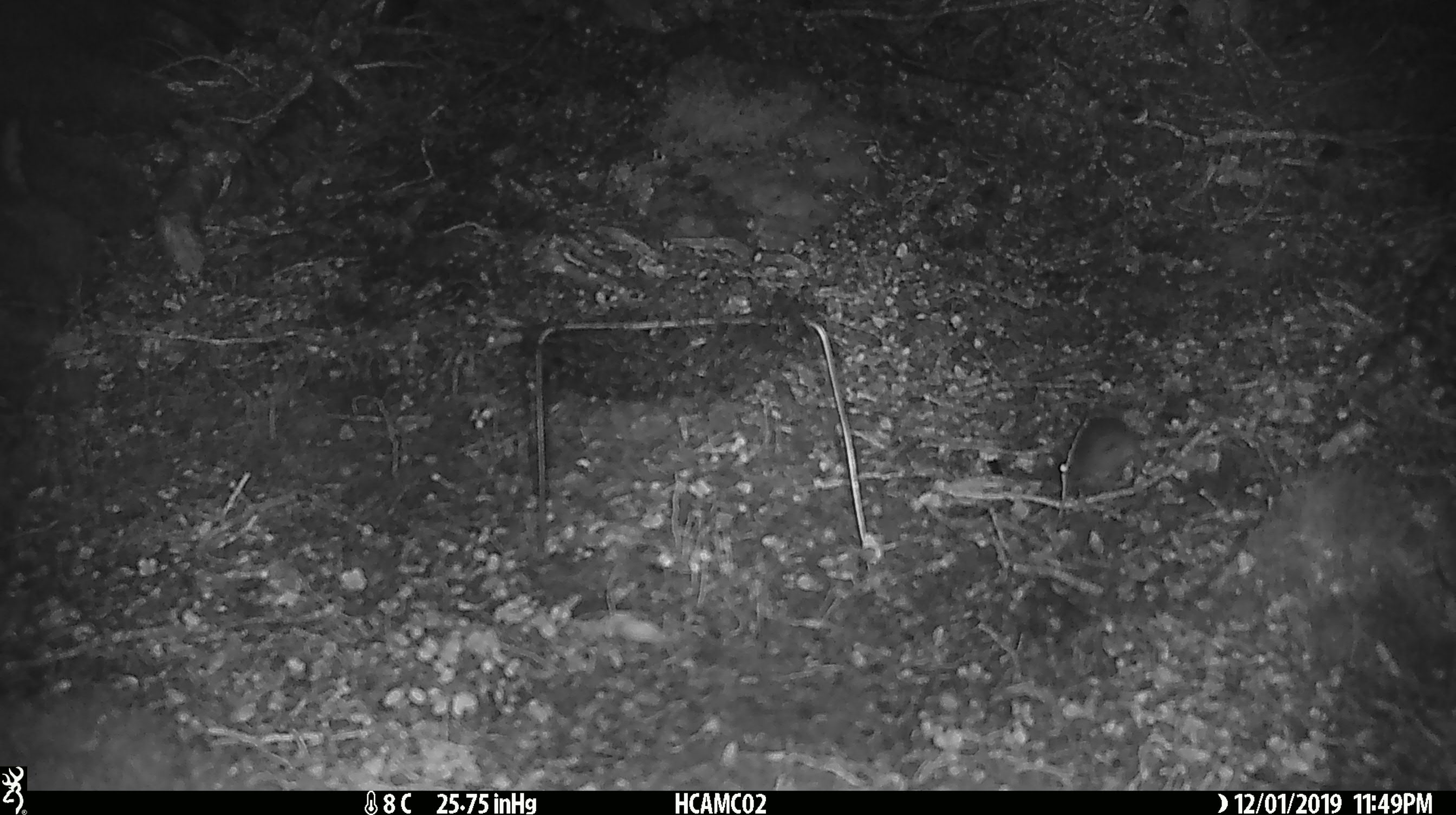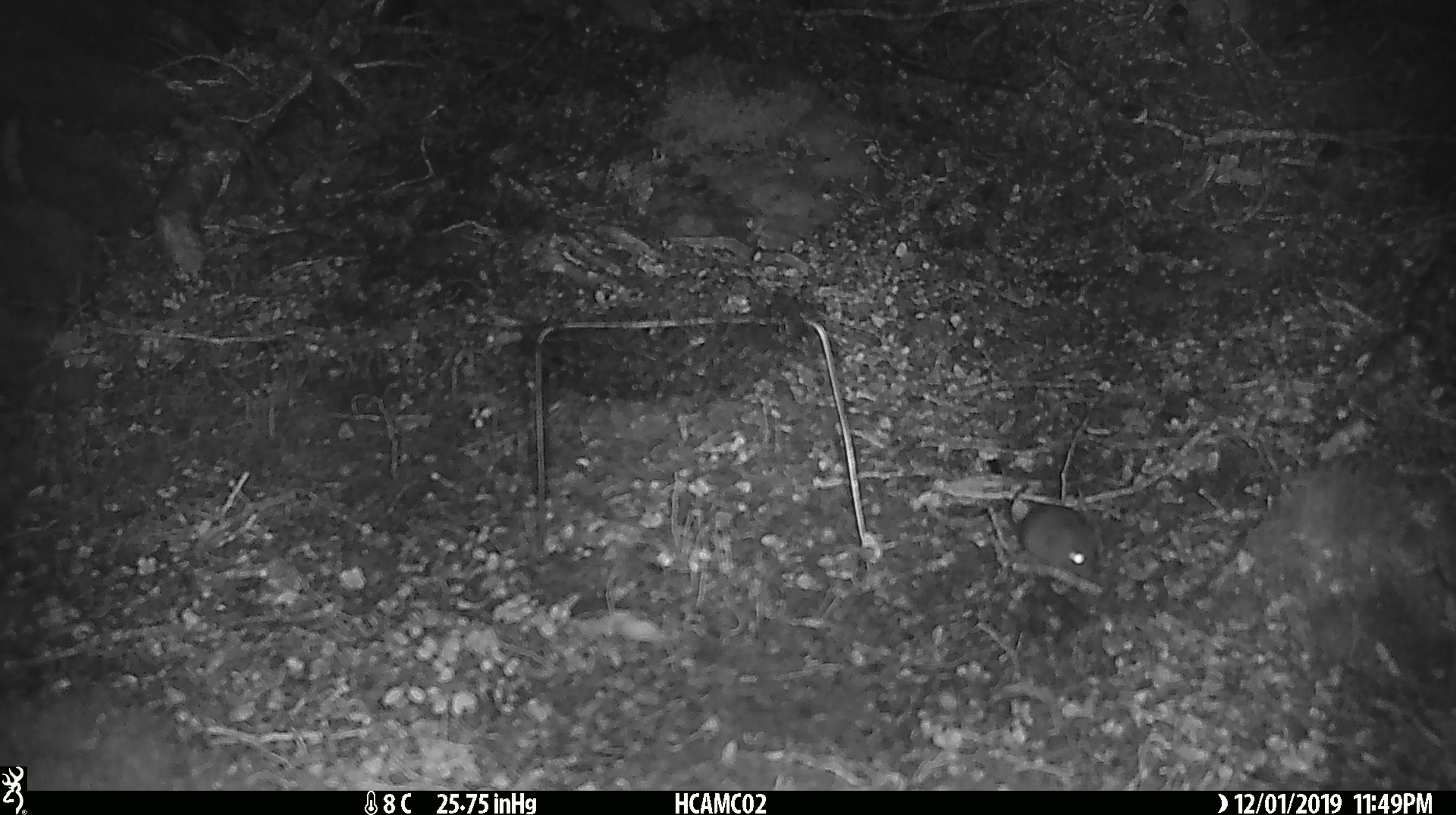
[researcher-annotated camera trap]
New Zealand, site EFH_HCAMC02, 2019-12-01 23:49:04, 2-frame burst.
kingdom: Animalia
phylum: Chordata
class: Mammalia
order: Rodentia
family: Muridae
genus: Mus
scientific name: Mus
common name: mouse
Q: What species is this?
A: Mouse (Mus).